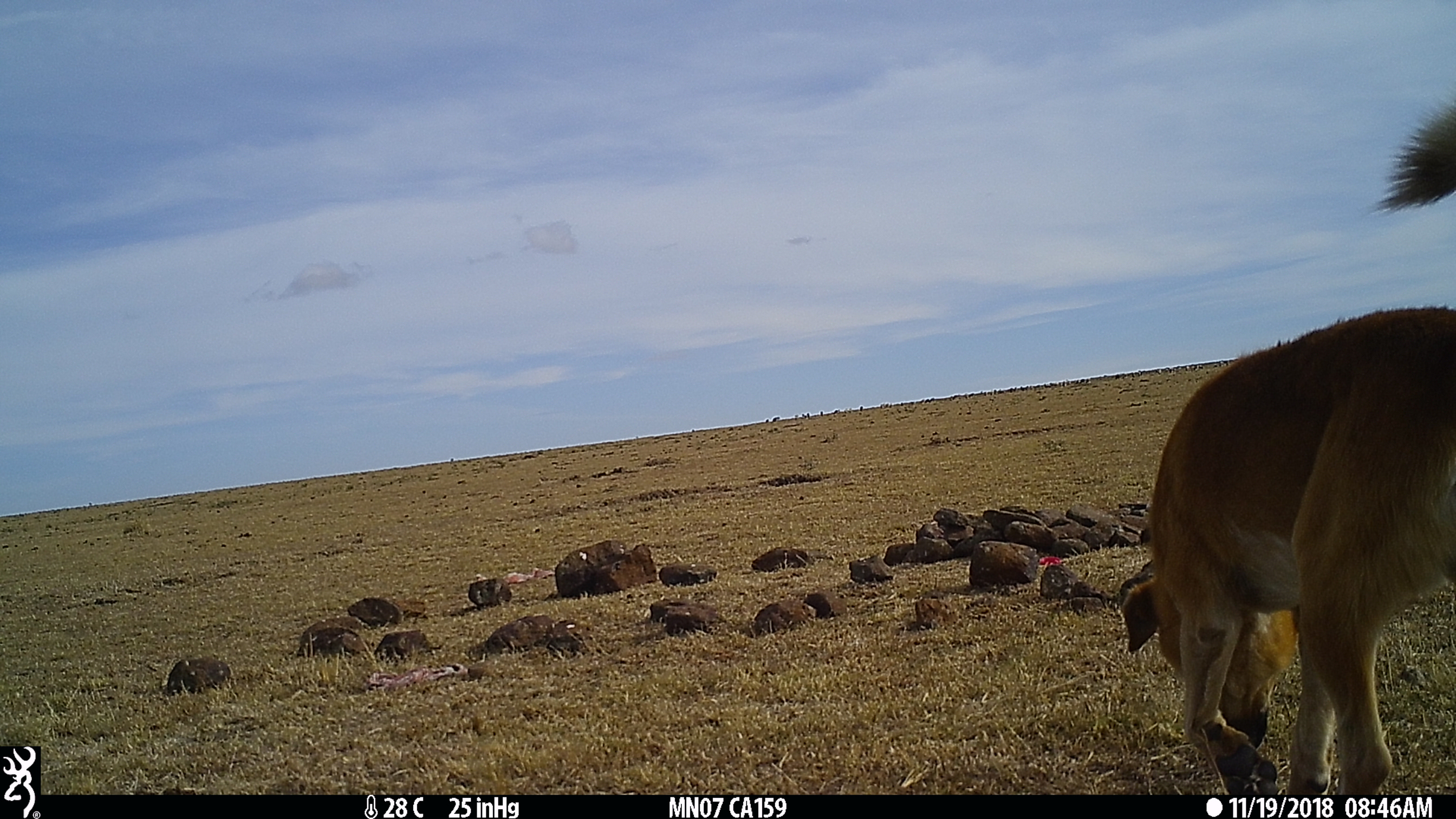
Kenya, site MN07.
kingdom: Animalia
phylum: Chordata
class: Mammalia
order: Carnivora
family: Canidae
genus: Canis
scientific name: Canis familiaris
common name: domestic dog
Domestic dog (Canis familiaris).